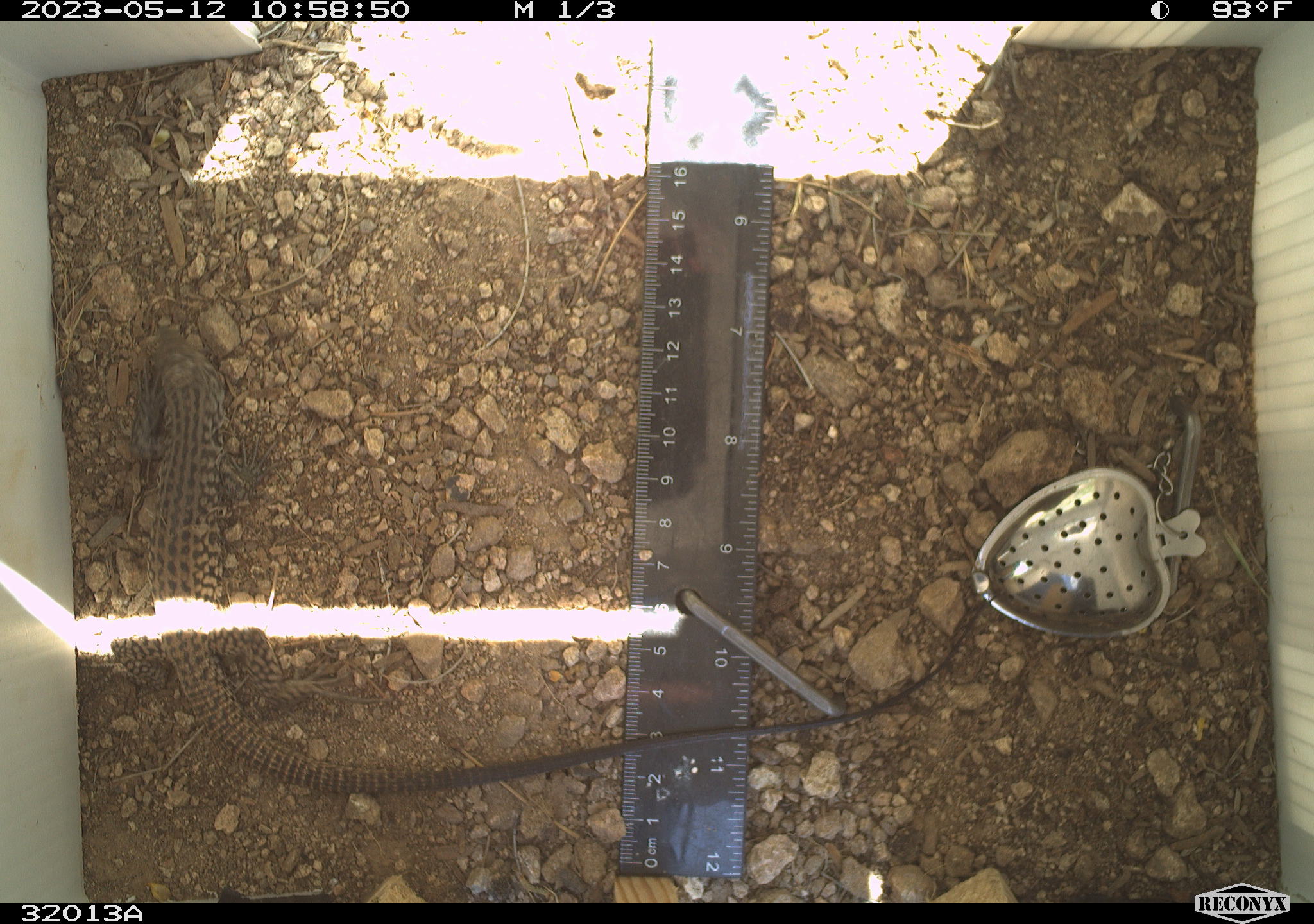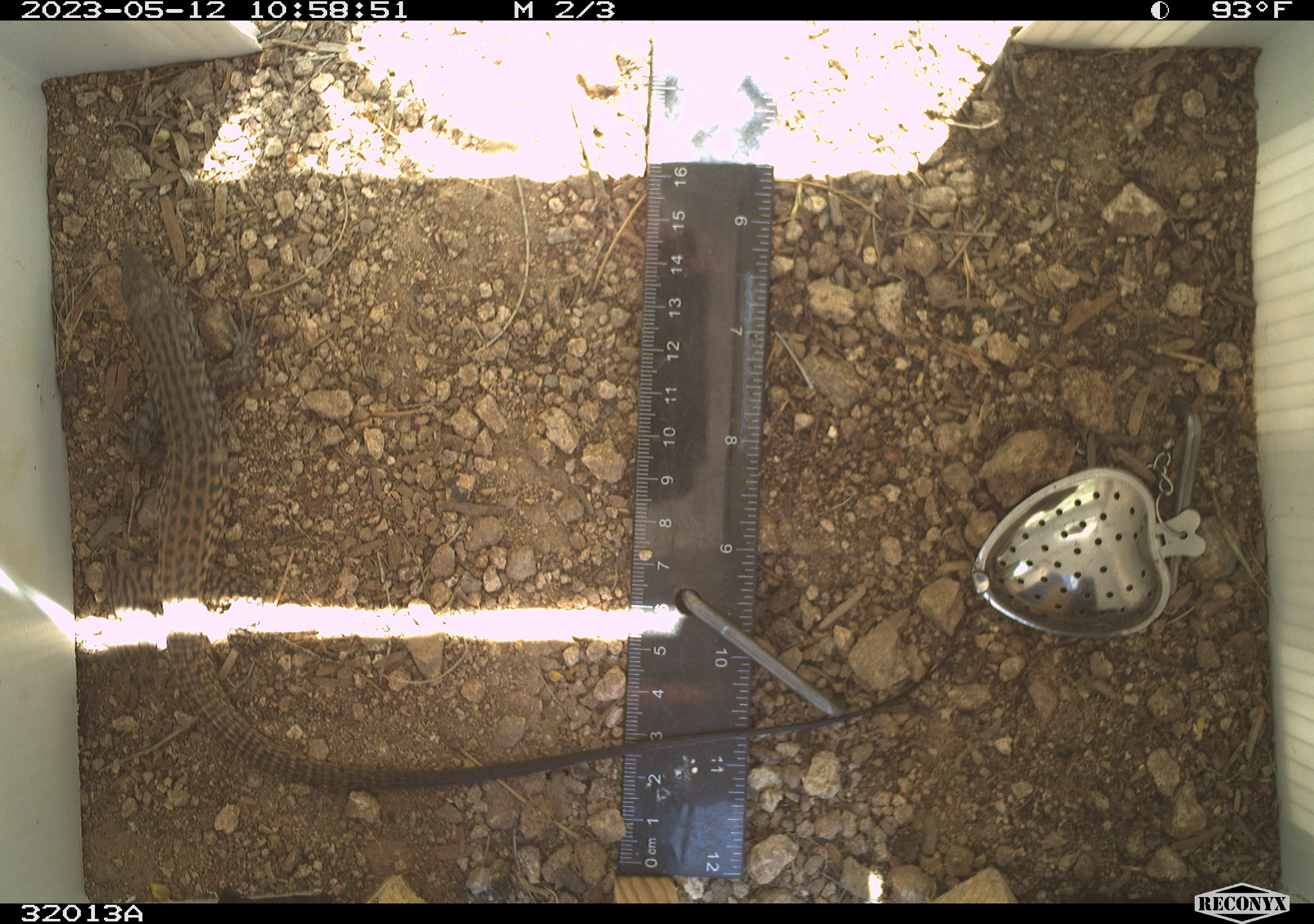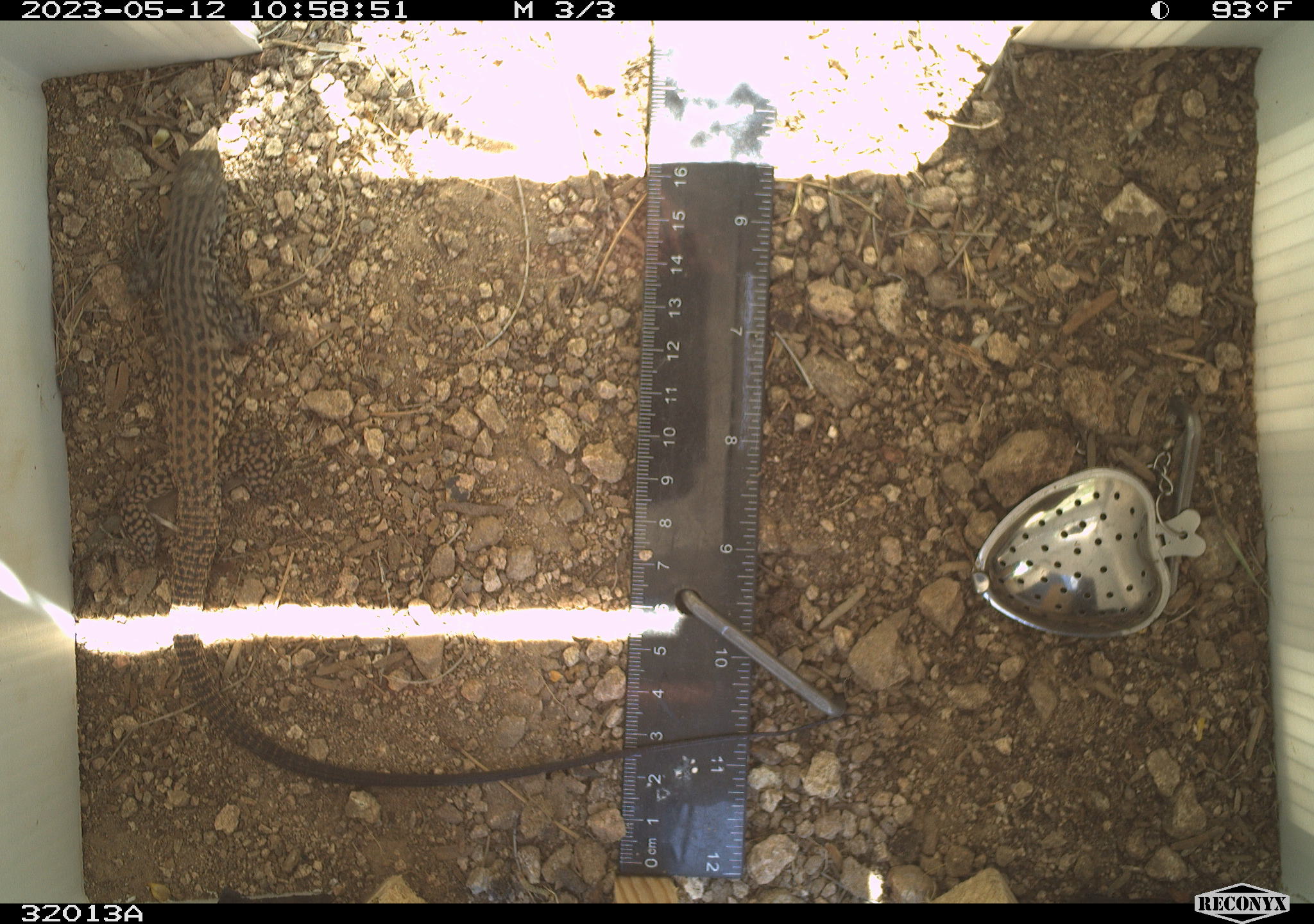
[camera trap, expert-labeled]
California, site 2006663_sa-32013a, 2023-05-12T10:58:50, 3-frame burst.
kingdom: Animalia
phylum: Chordata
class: Reptilia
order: Squamata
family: Teiidae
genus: Aspidoscelis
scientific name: Aspidoscelis tigris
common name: western whiptail